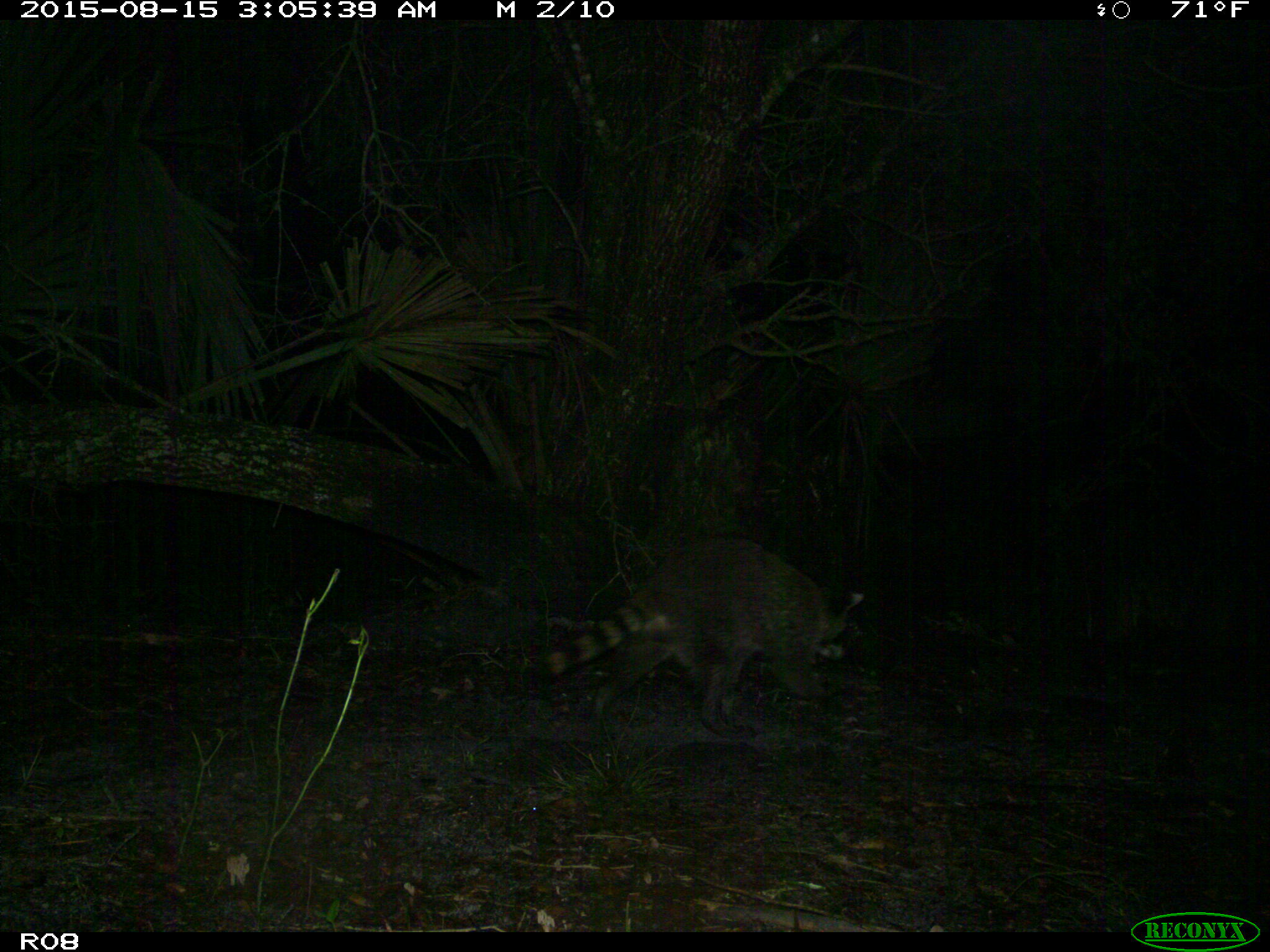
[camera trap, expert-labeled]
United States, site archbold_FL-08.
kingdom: Animalia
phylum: Chordata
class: Mammalia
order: Carnivora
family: Procyonidae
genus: Procyon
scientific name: Procyon lotor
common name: common raccoon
Procyon lotor (common raccoon).